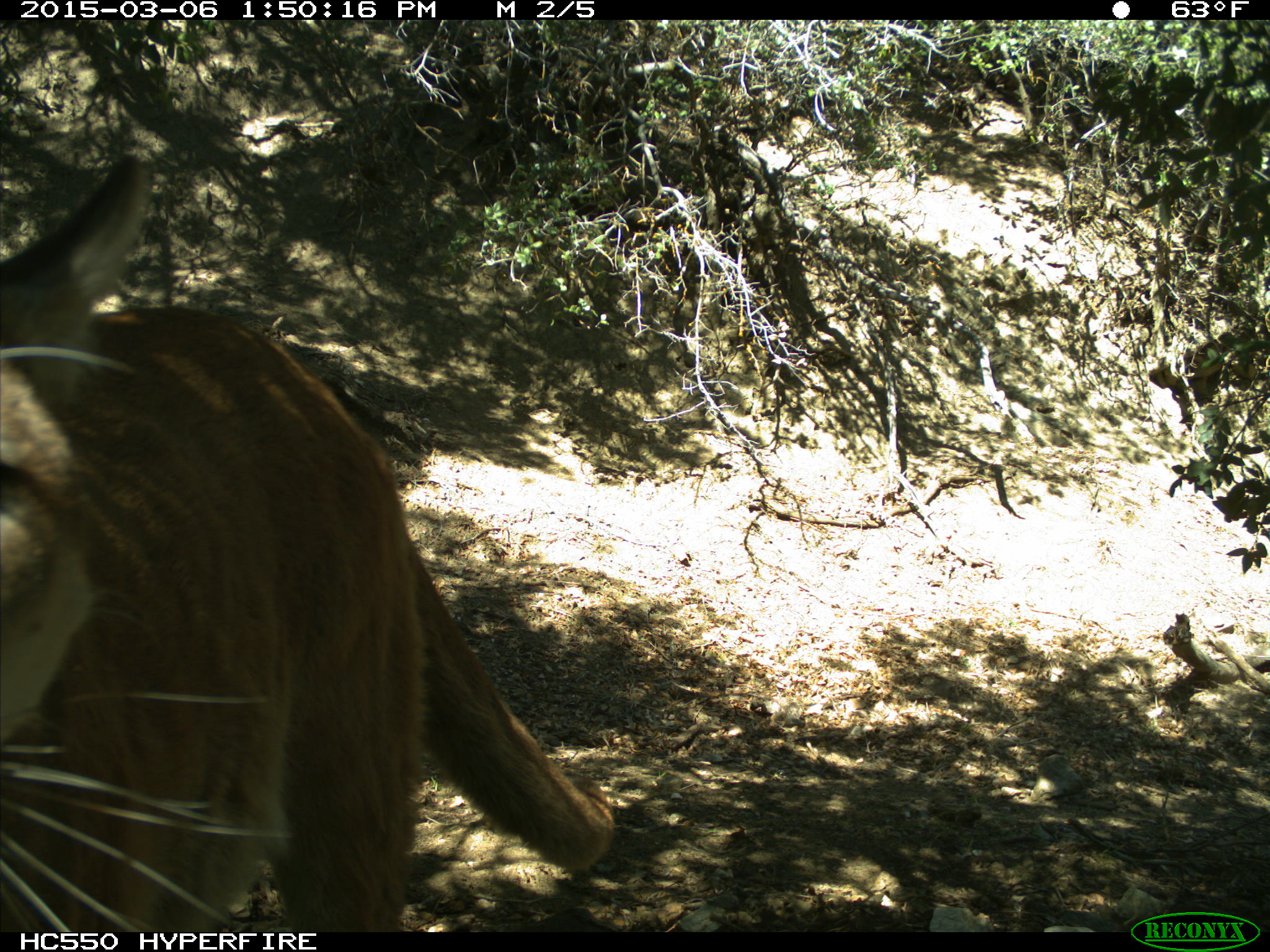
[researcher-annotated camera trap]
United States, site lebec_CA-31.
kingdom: Animalia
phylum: Chordata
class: Mammalia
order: Carnivora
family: Felidae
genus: Puma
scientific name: Puma concolor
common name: mountain lion